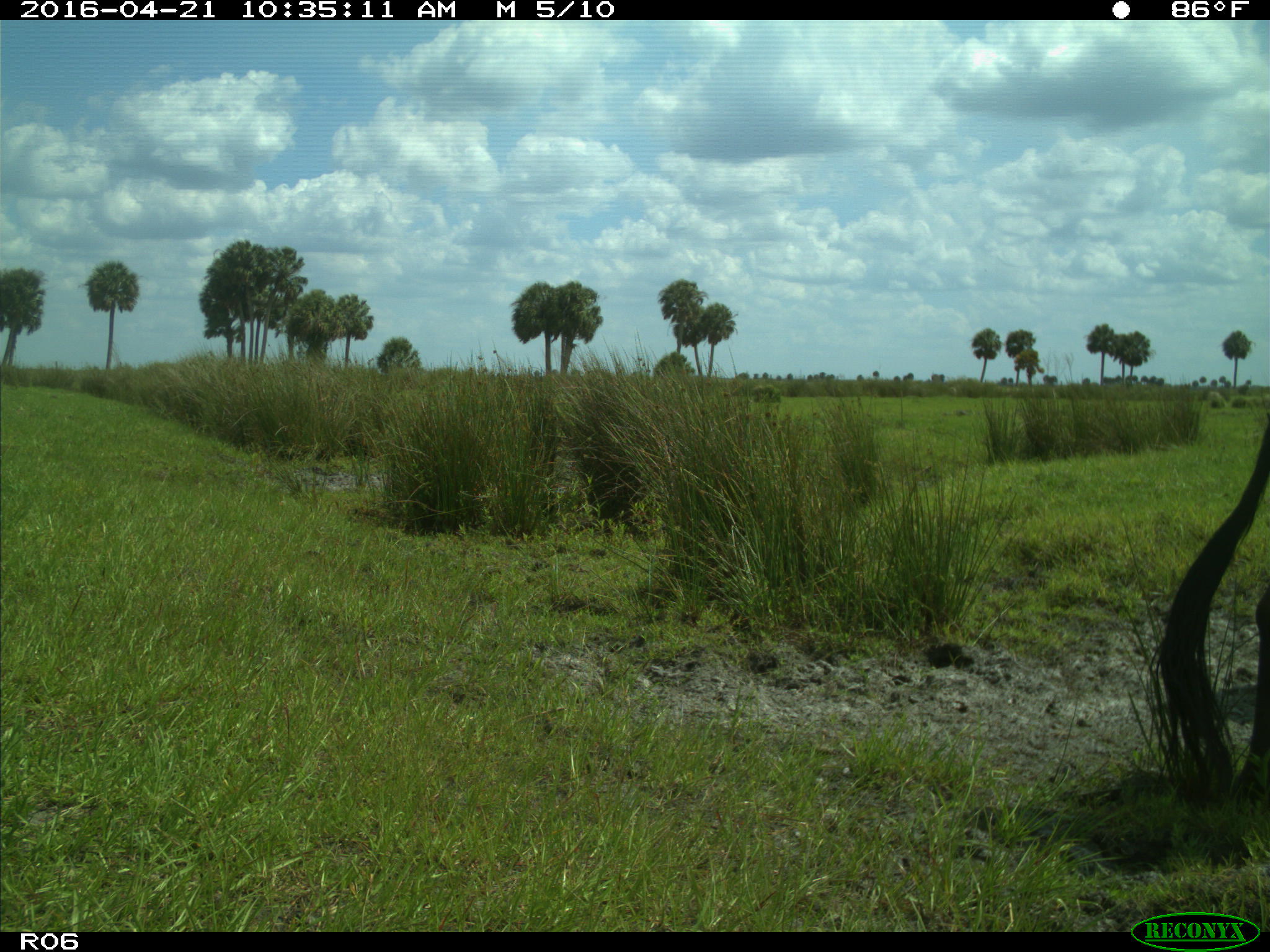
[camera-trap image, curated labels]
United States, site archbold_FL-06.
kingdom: Animalia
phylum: Chordata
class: Mammalia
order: Artiodactyla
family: Bovidae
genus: Bos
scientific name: Bos taurus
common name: domestic cow